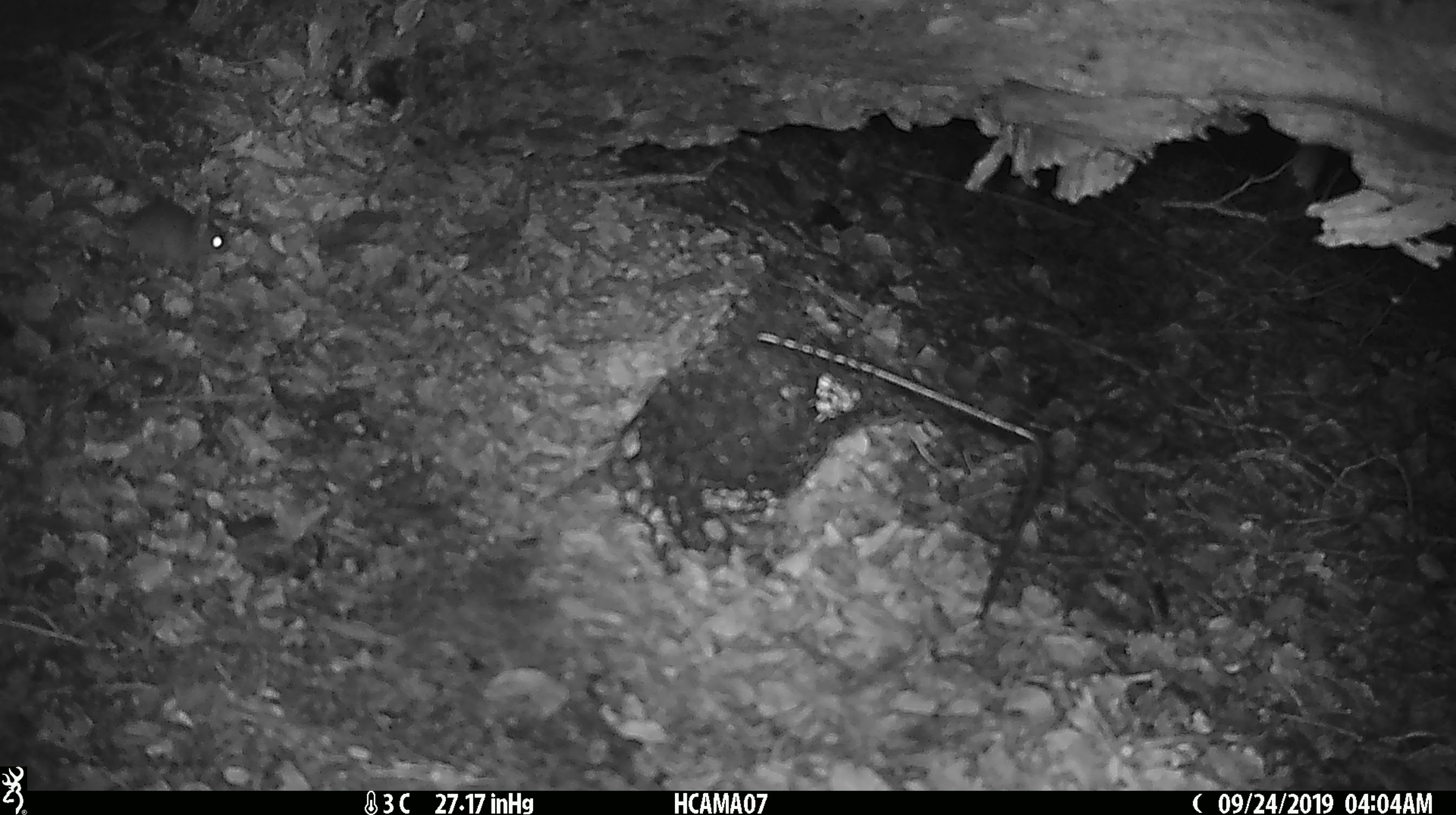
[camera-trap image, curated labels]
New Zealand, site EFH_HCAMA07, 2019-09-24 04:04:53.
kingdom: Animalia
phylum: Chordata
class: Mammalia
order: Rodentia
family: Muridae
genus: Mus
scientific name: Mus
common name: mouse